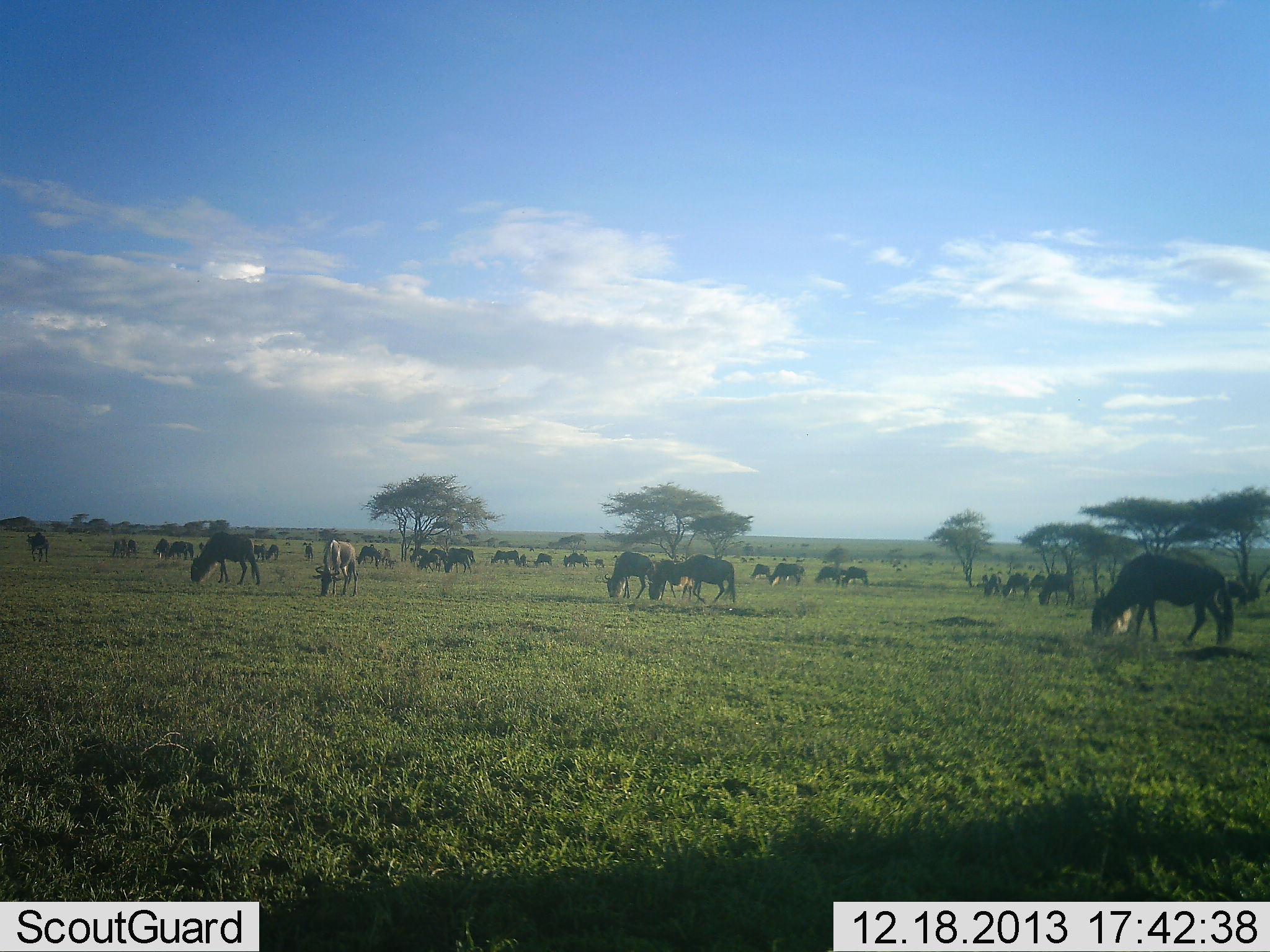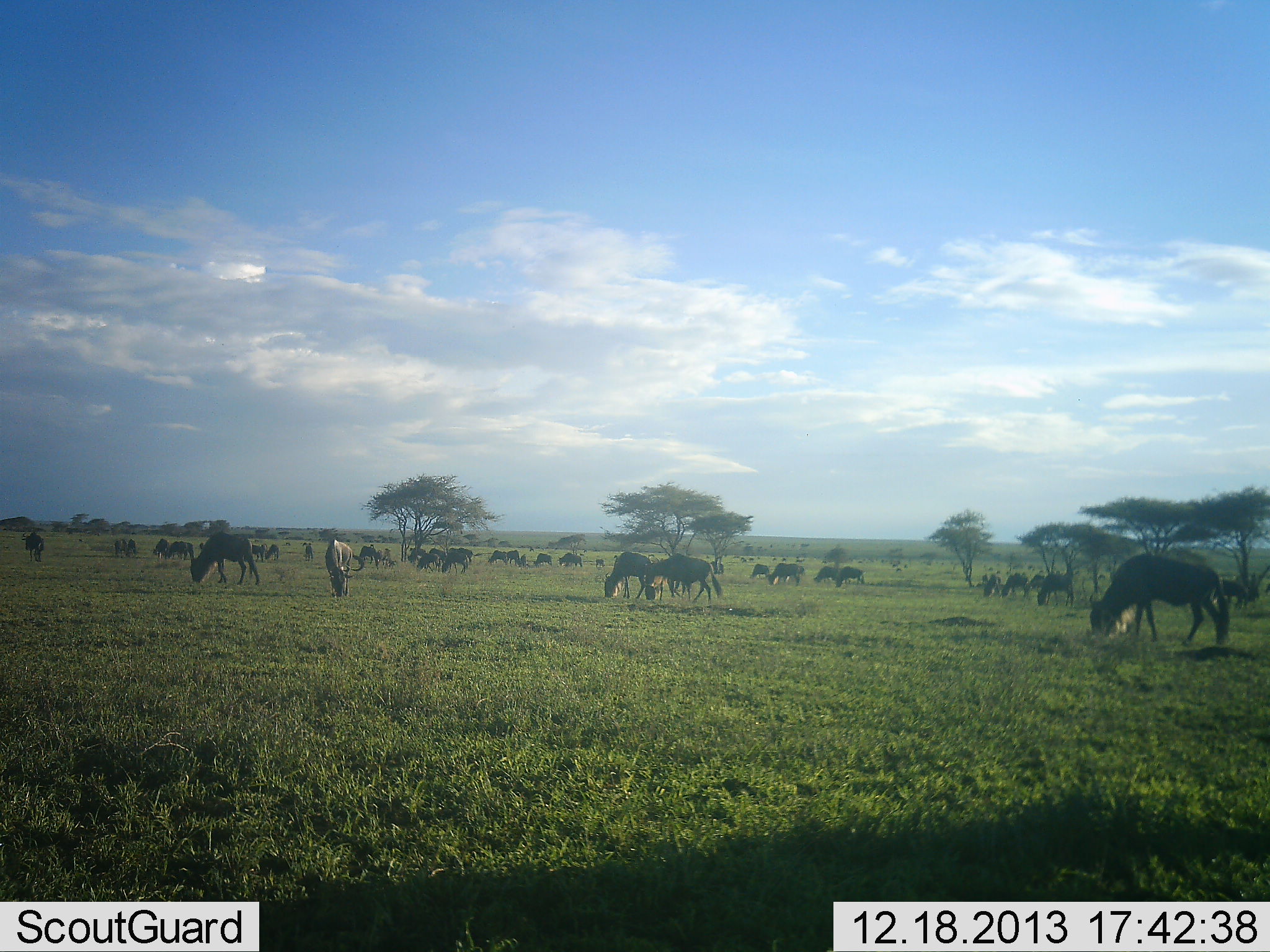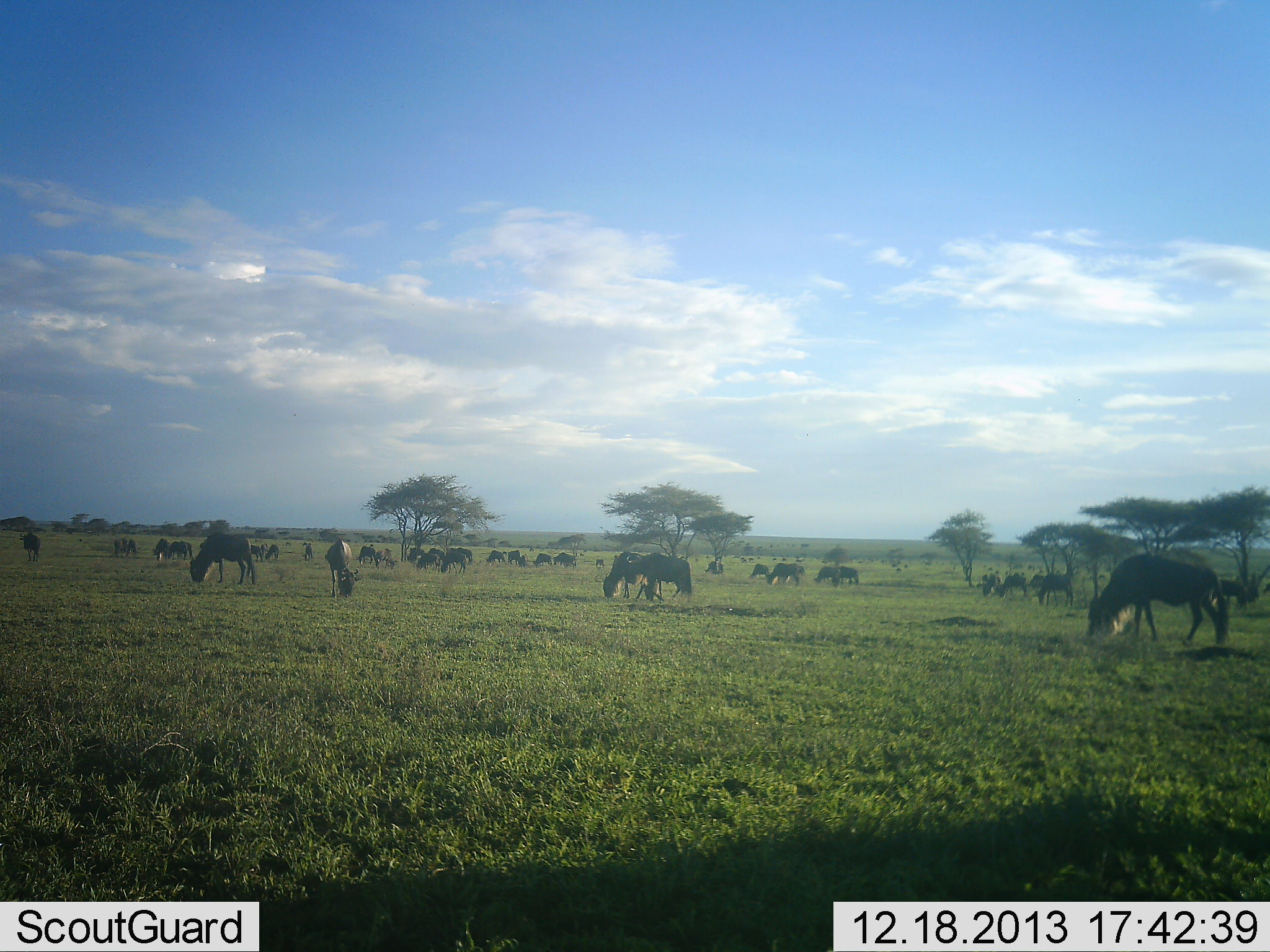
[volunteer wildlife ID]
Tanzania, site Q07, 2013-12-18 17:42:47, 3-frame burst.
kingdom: Animalia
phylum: Chordata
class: Mammalia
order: Artiodactyla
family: Bovidae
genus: Connochaetes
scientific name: Connochaetes taurinus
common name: blue wildebeest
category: wildebeest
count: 11-50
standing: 40%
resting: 0%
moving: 30%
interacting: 0%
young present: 0%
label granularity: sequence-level